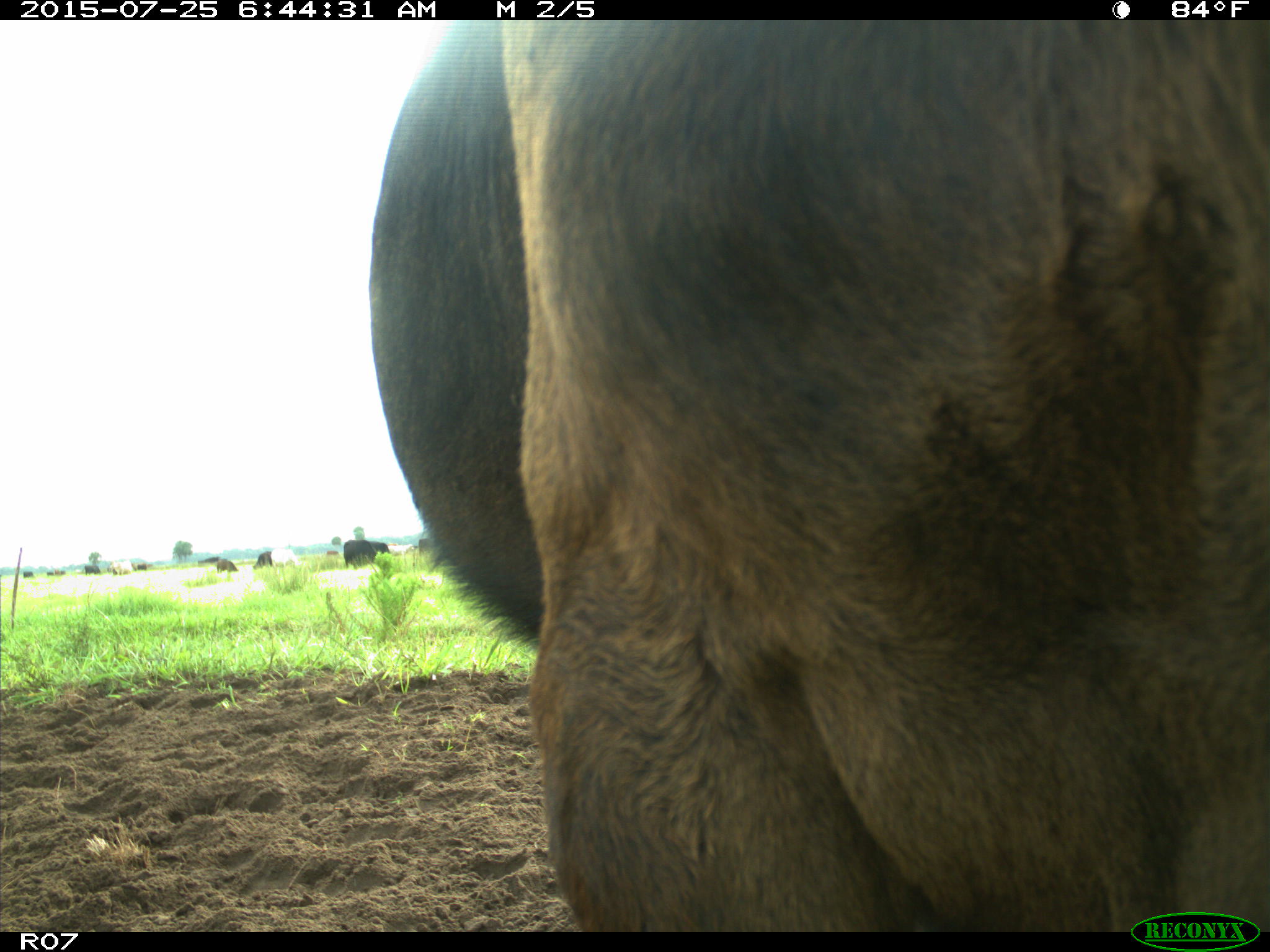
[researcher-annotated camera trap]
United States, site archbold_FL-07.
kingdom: Animalia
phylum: Chordata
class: Mammalia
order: Artiodactyla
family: Bovidae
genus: Bos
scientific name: Bos taurus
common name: domestic cow